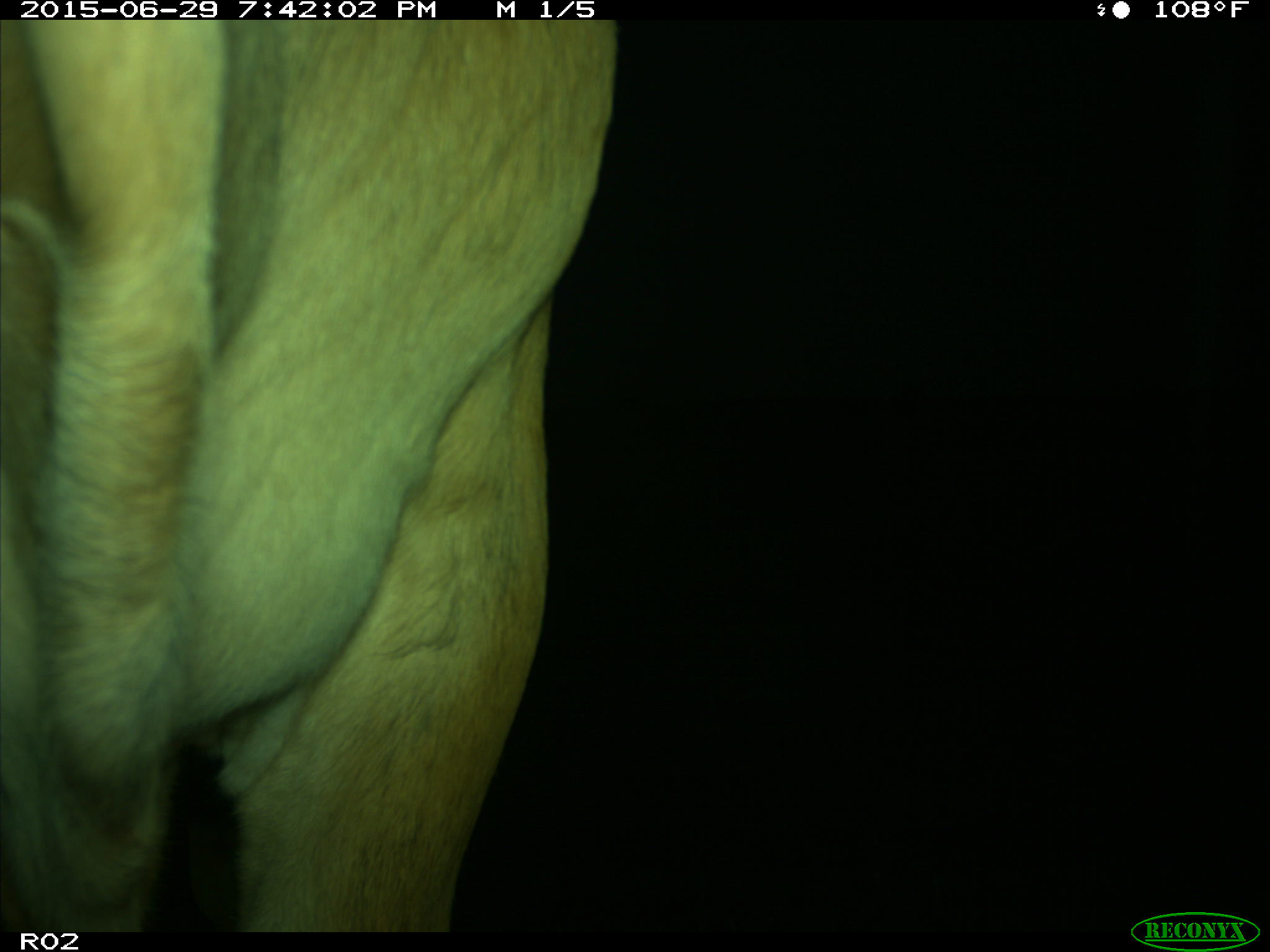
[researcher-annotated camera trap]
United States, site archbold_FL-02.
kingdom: Animalia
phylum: Chordata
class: Mammalia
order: Artiodactyla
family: Bovidae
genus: Bos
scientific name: Bos taurus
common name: domestic cow